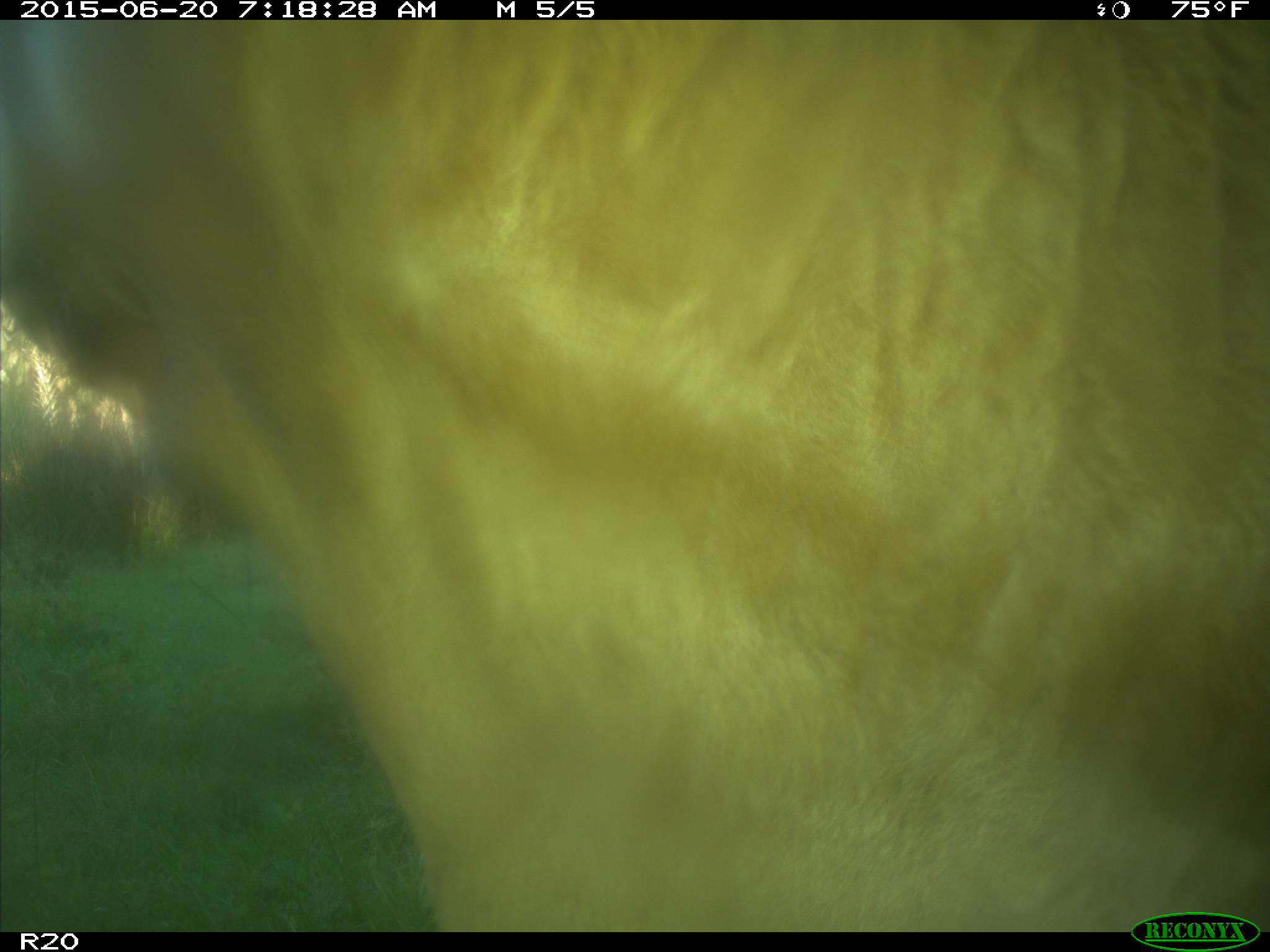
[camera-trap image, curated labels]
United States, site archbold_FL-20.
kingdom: Animalia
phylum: Chordata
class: Mammalia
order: Artiodactyla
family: Bovidae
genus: Bos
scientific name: Bos taurus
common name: domestic cow